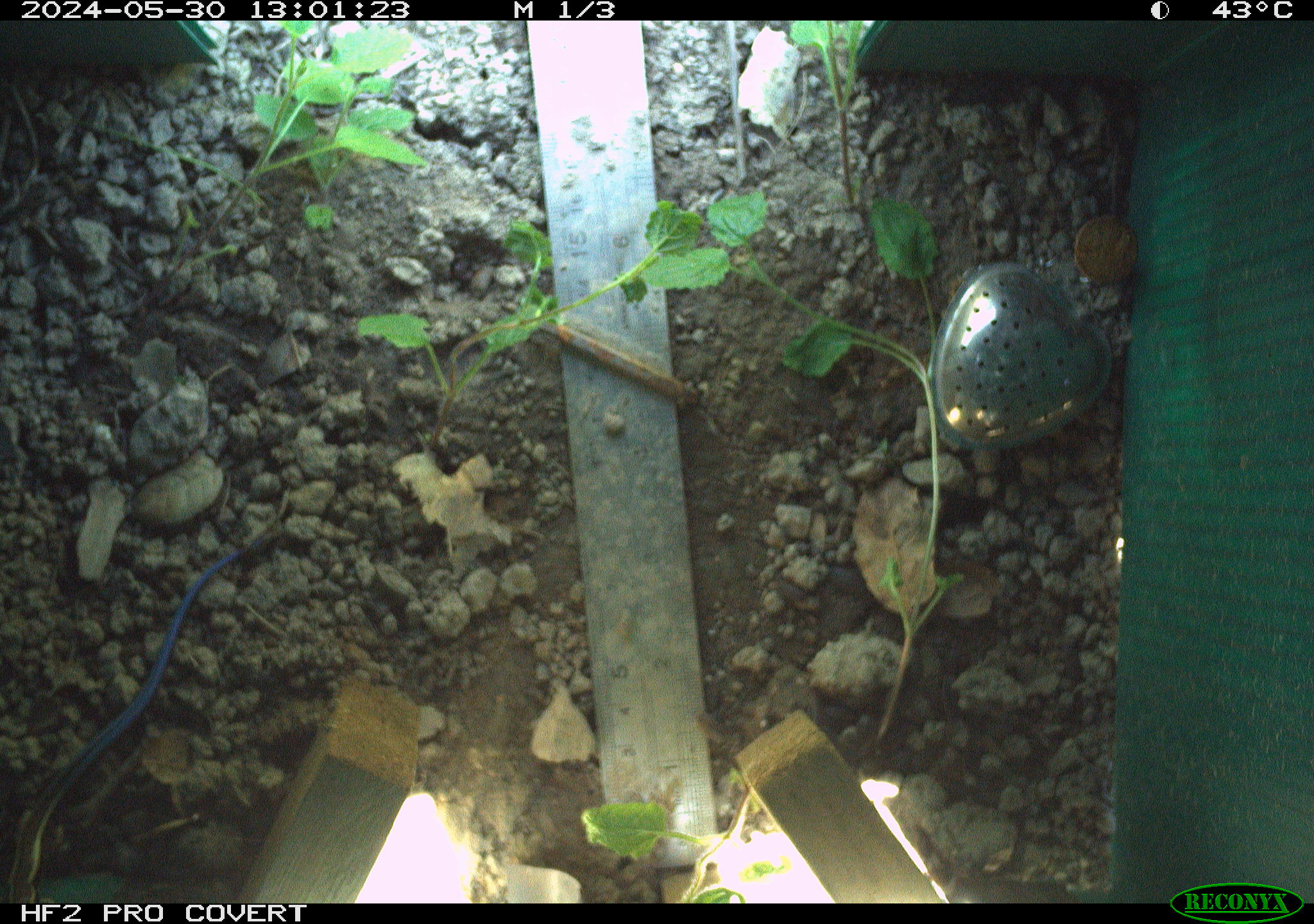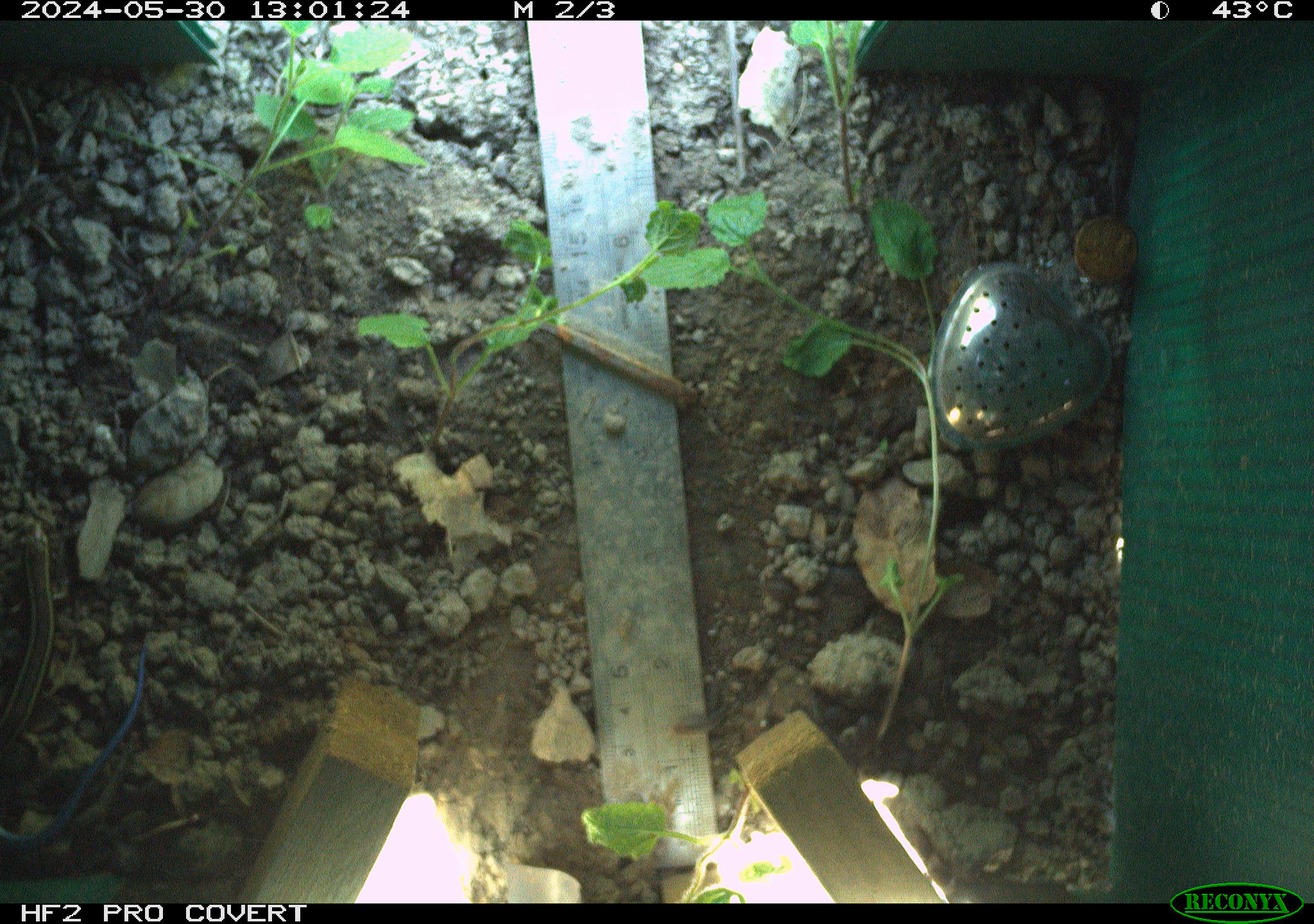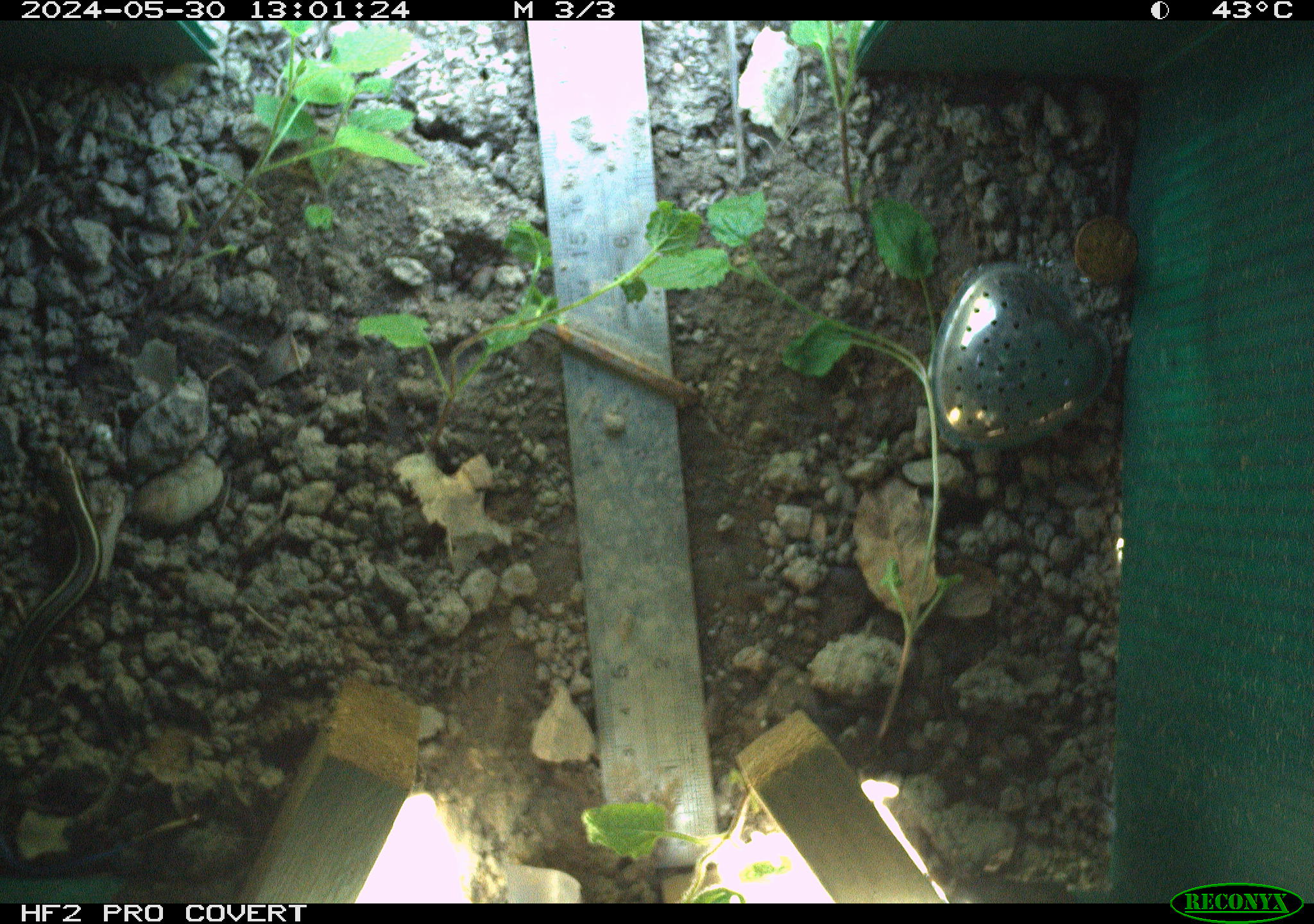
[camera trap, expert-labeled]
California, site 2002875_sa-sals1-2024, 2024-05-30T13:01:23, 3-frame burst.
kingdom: Animalia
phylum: Chordata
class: Reptilia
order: Squamata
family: Scincidae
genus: Plestiodon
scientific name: Plestiodon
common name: blue-tailed skinks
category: plestiodon species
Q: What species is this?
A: Plestiodon species (blue-tailed skinks) (Plestiodon).